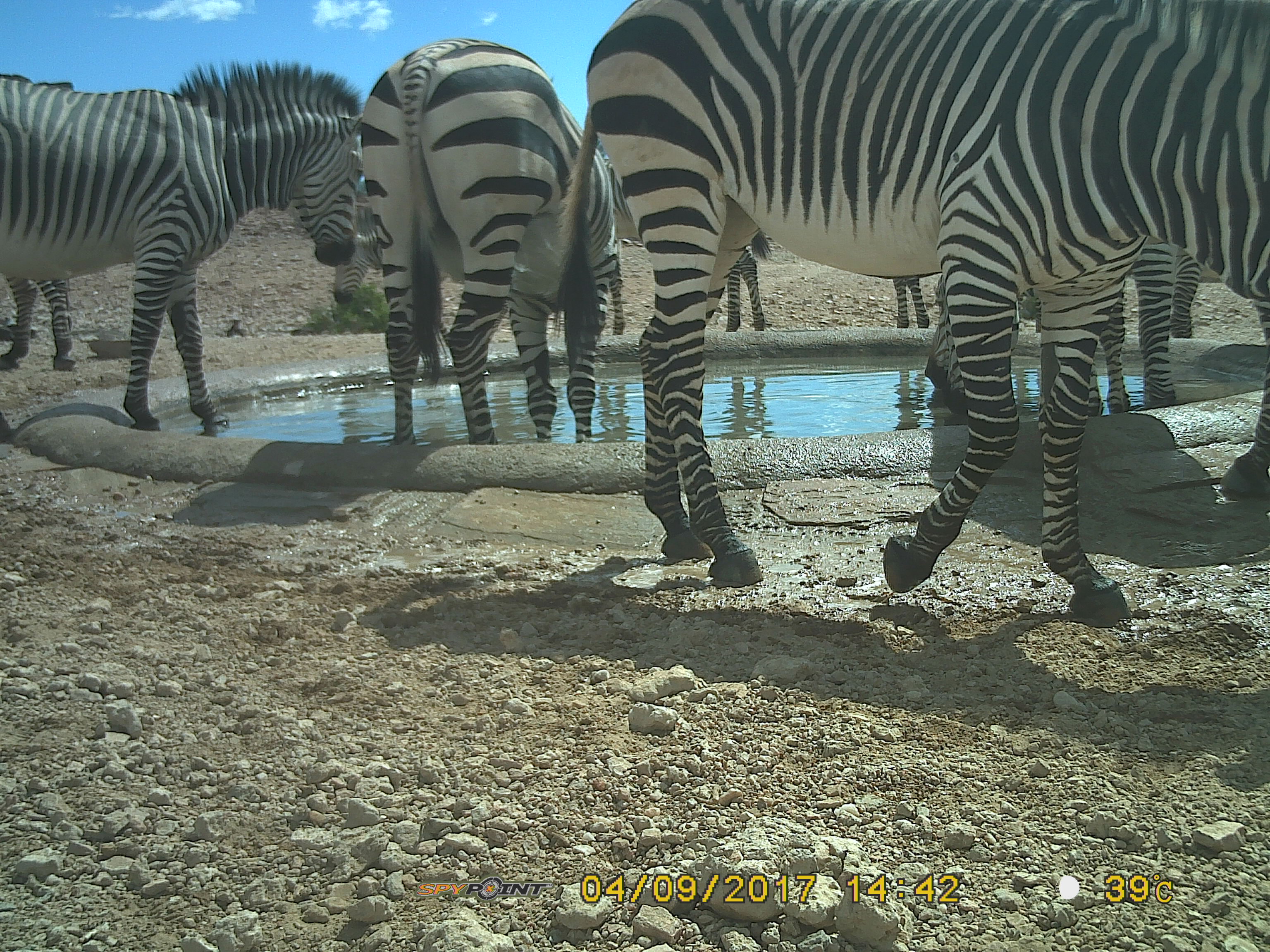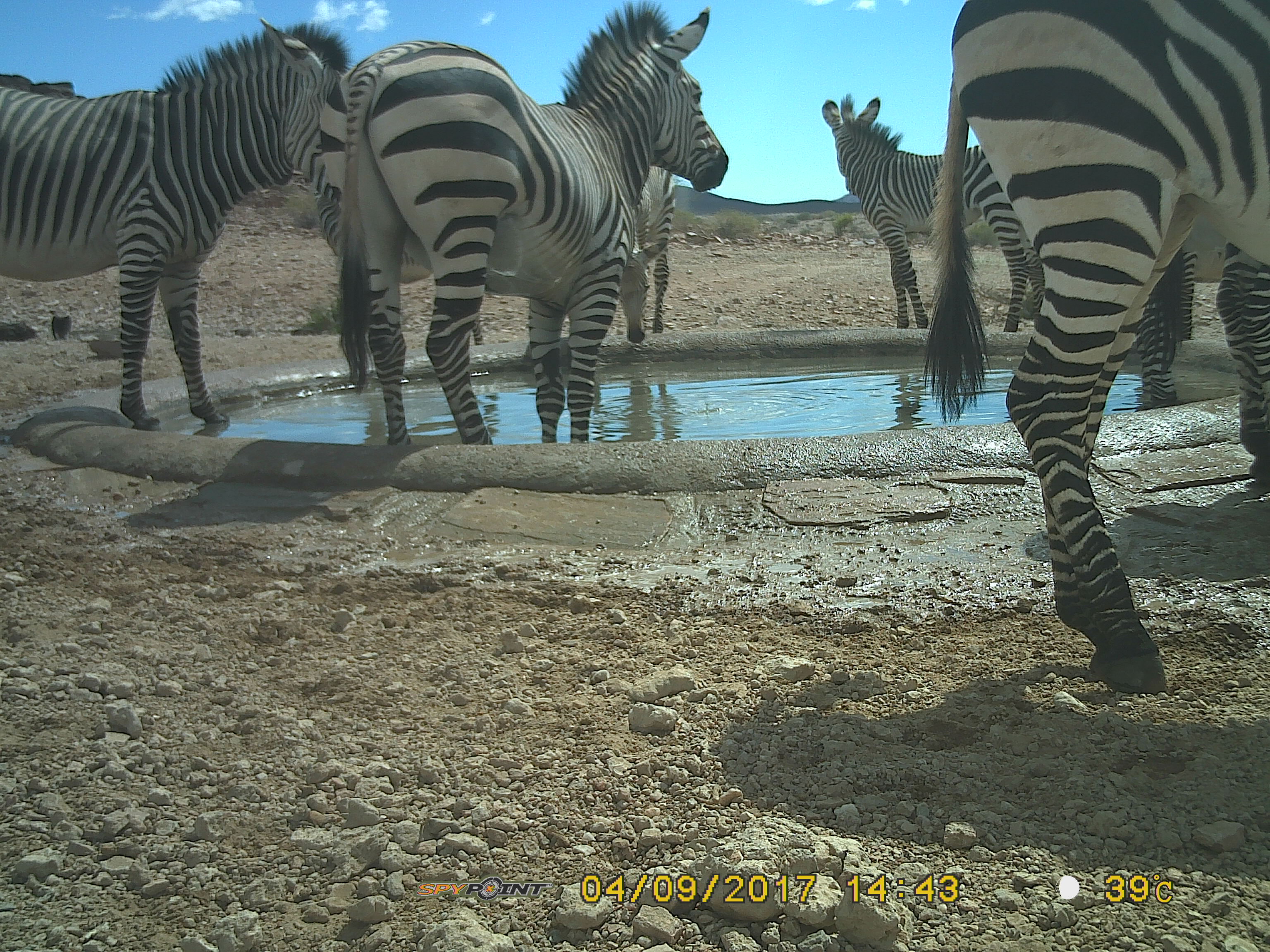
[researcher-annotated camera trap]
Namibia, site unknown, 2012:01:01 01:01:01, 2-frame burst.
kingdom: Animalia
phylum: Chordata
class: Mammalia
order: Perissodactyla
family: Equidae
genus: Equus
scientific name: Equus zebra hartmannae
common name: hartmann's mountain zebra